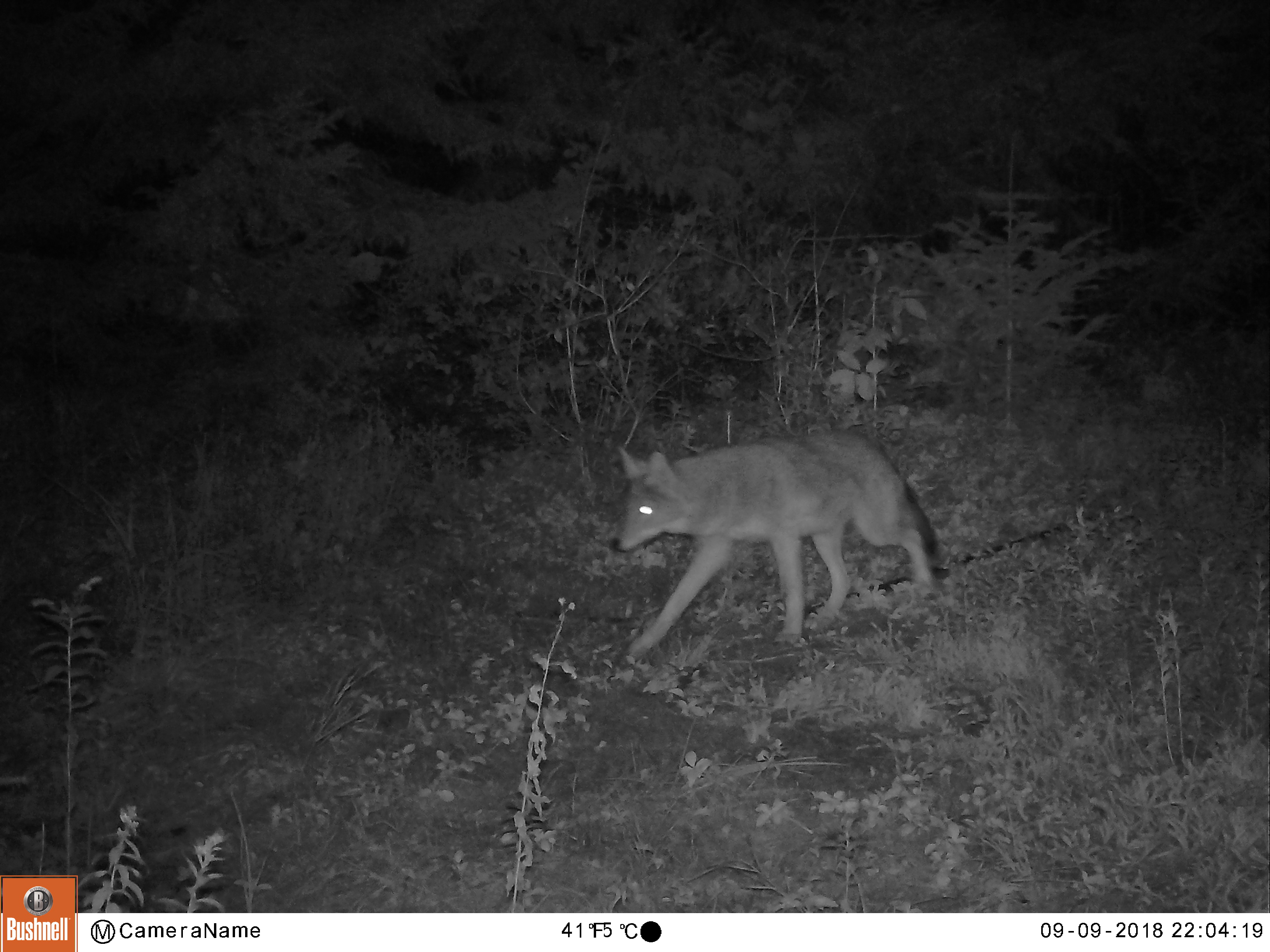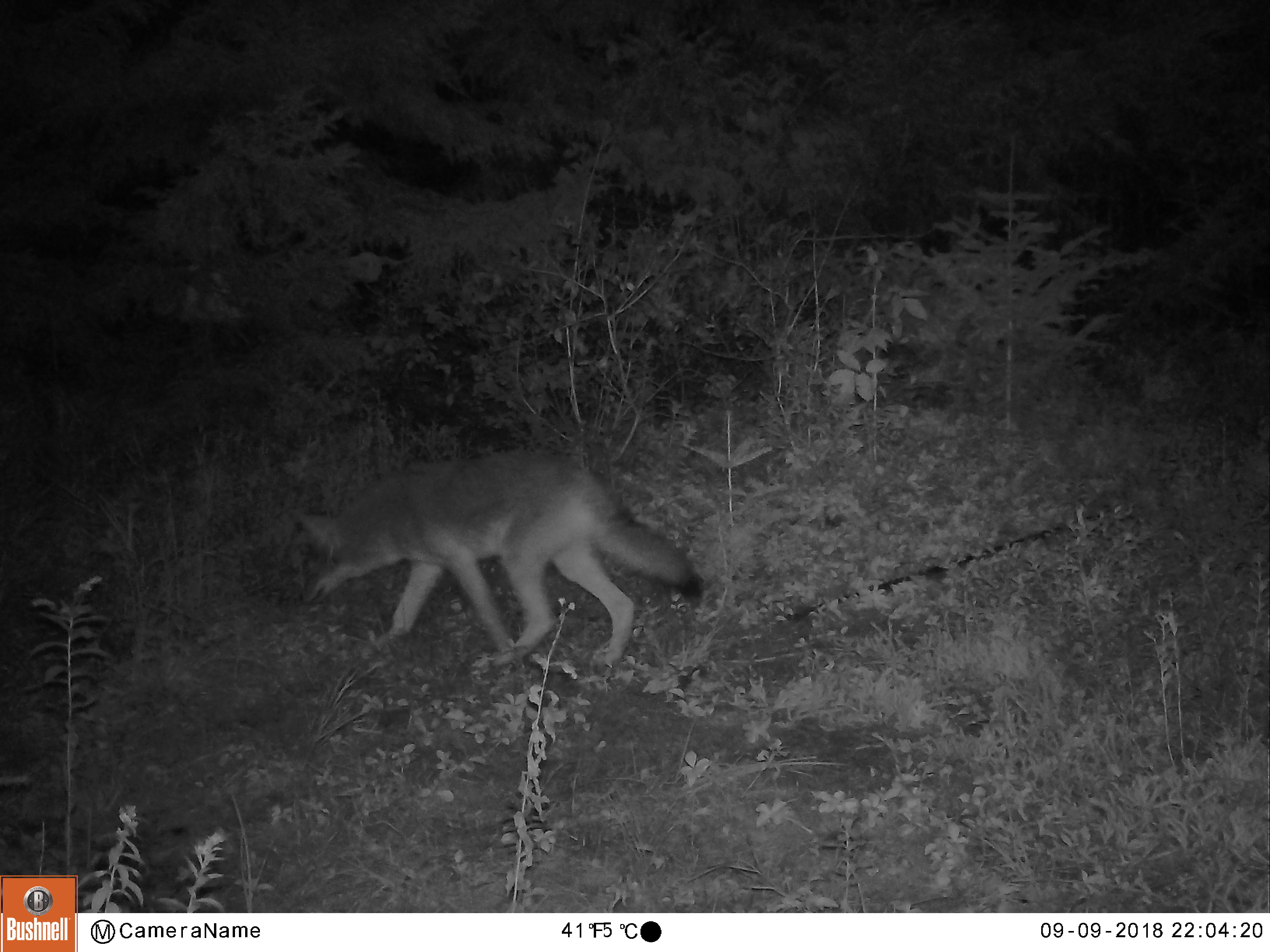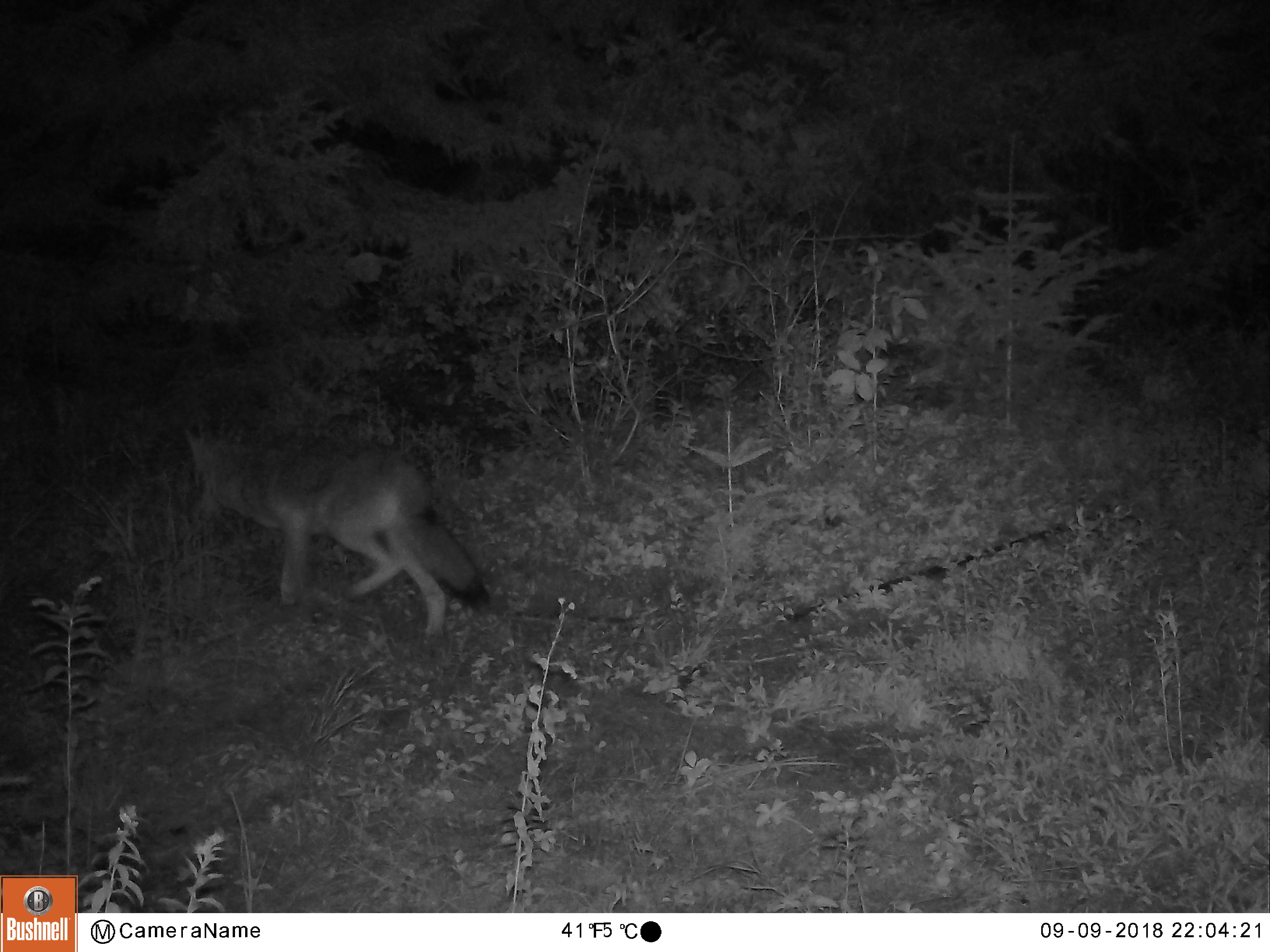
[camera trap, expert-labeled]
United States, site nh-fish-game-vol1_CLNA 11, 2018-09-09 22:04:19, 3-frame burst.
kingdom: Animalia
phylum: Chordata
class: Mammalia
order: Carnivora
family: Canidae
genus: Canis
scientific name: Canis latrans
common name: coyote